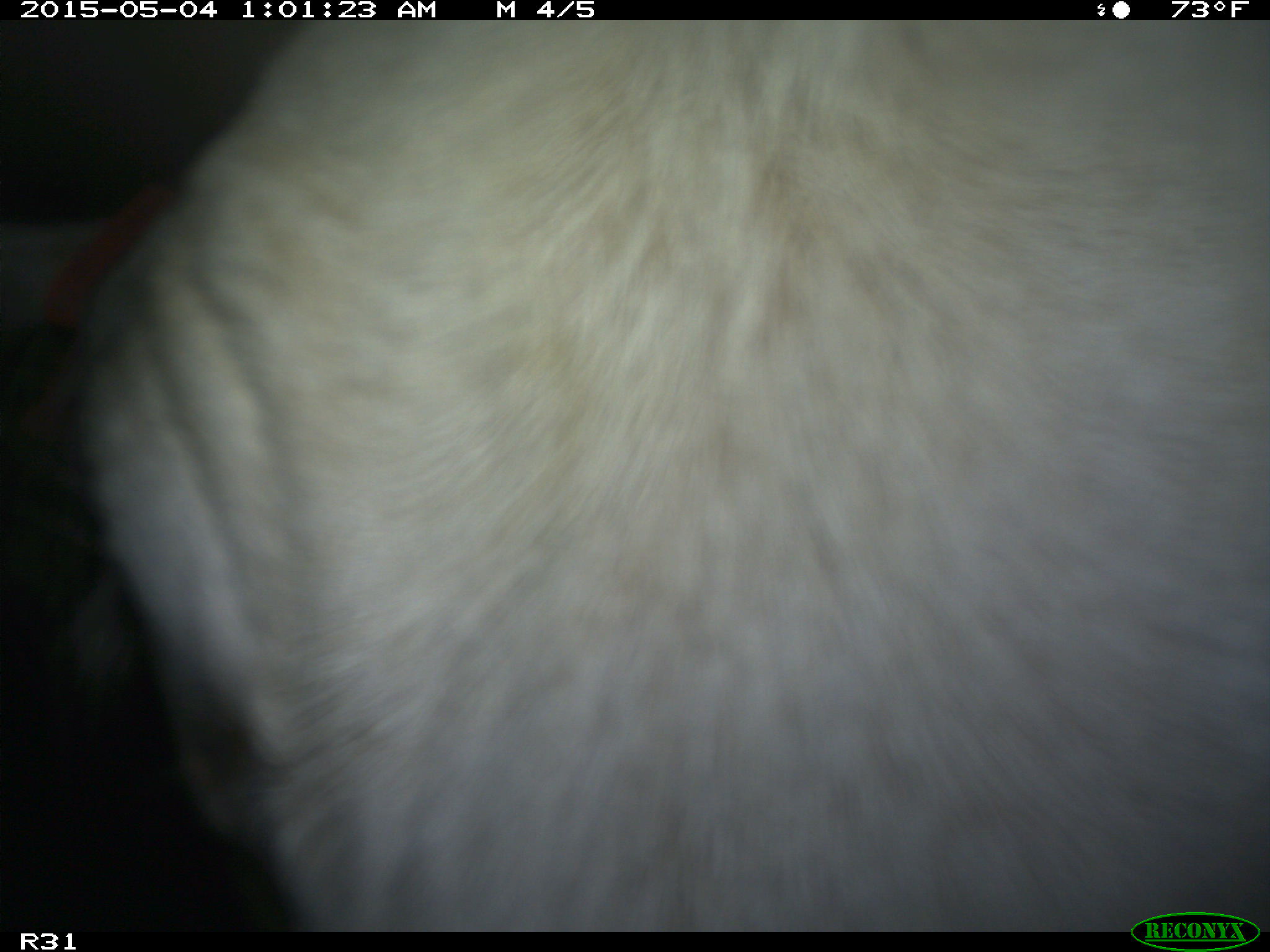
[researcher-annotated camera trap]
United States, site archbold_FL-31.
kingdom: Animalia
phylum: Chordata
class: Mammalia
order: Artiodactyla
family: Bovidae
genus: Bos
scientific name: Bos taurus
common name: domestic cow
Bos taurus (domestic cow).